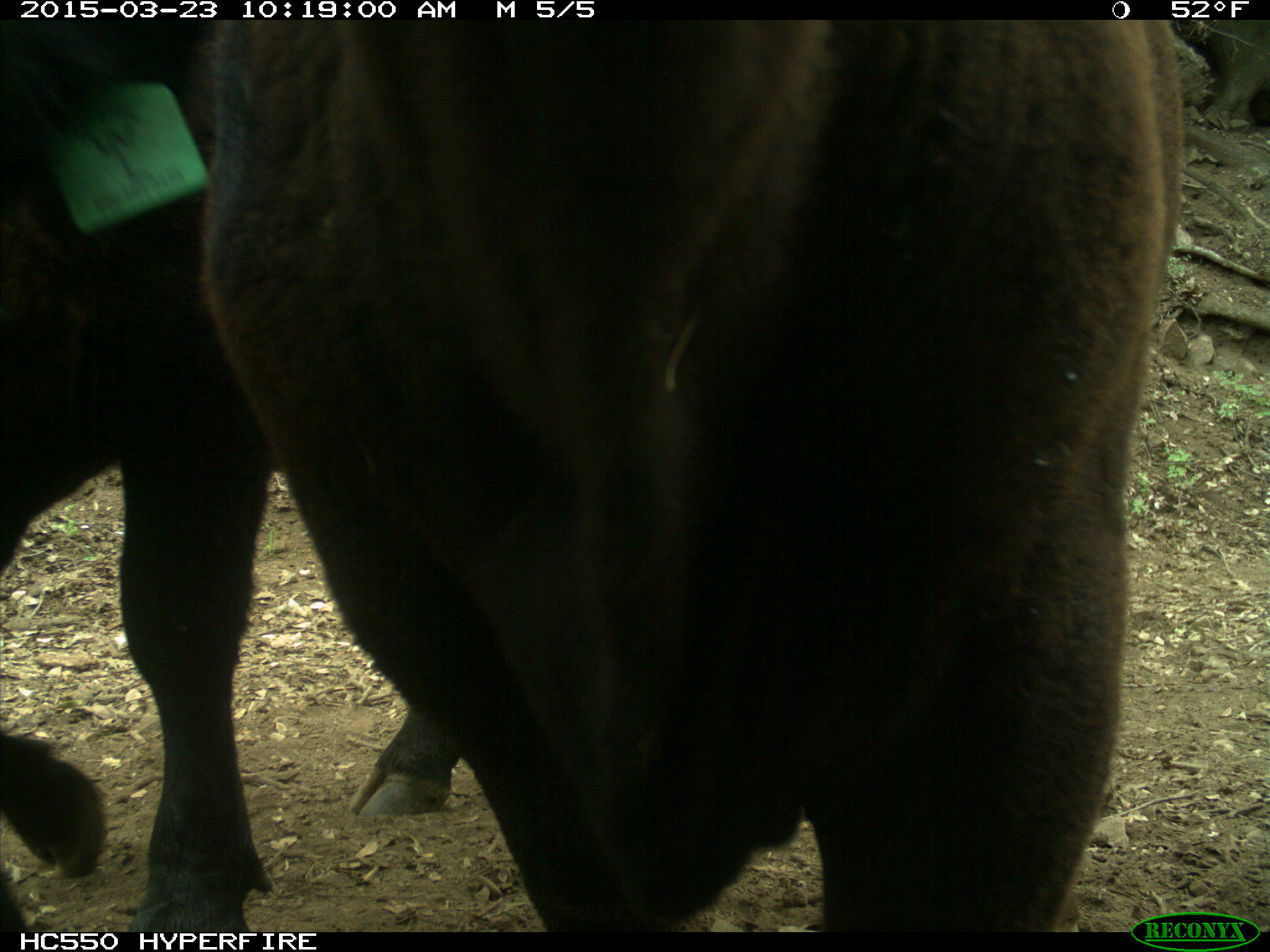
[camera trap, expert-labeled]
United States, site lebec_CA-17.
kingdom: Animalia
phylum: Chordata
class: Mammalia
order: Artiodactyla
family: Bovidae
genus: Bos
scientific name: Bos taurus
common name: domestic cow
Bos taurus (domestic cow).